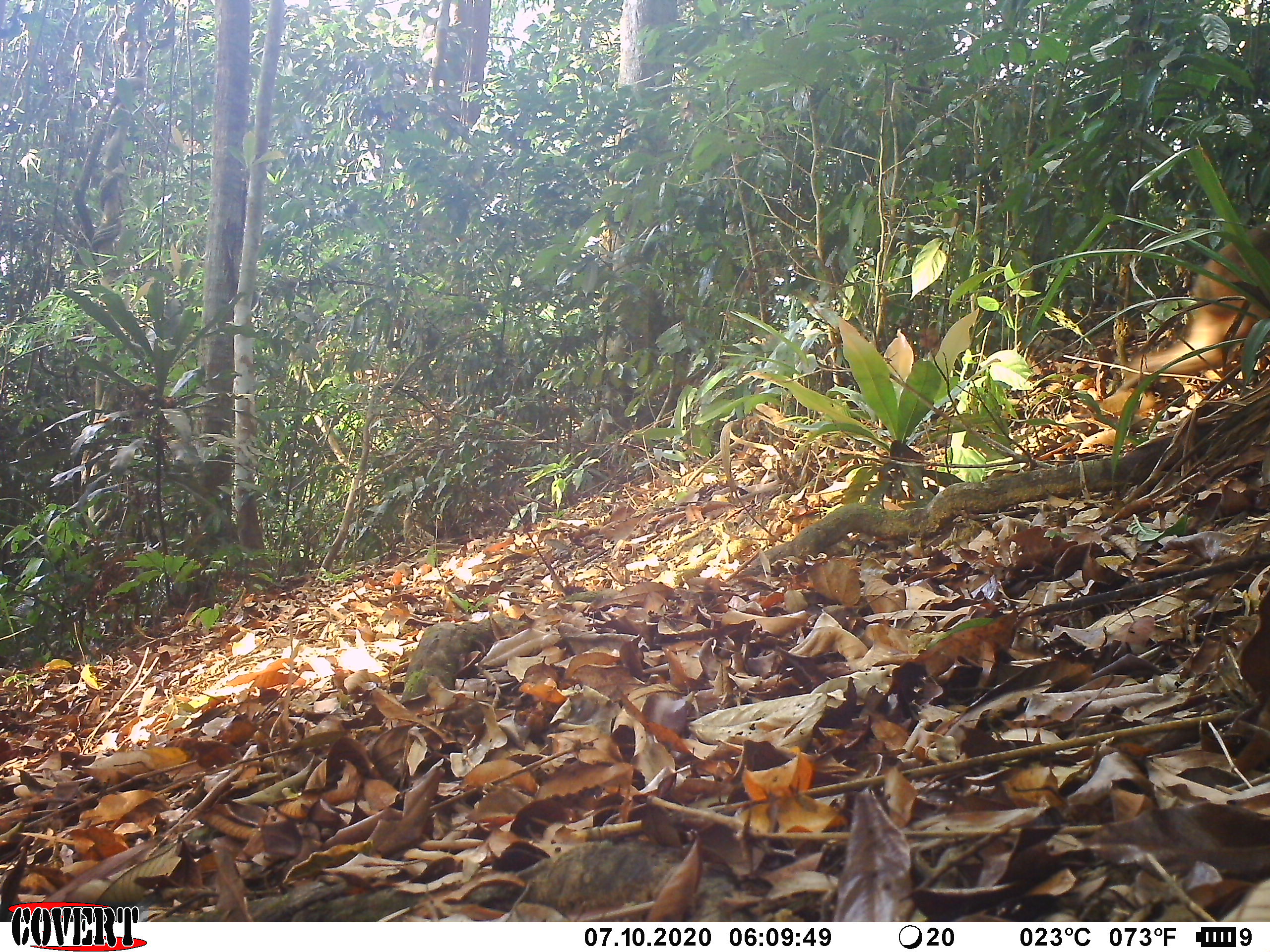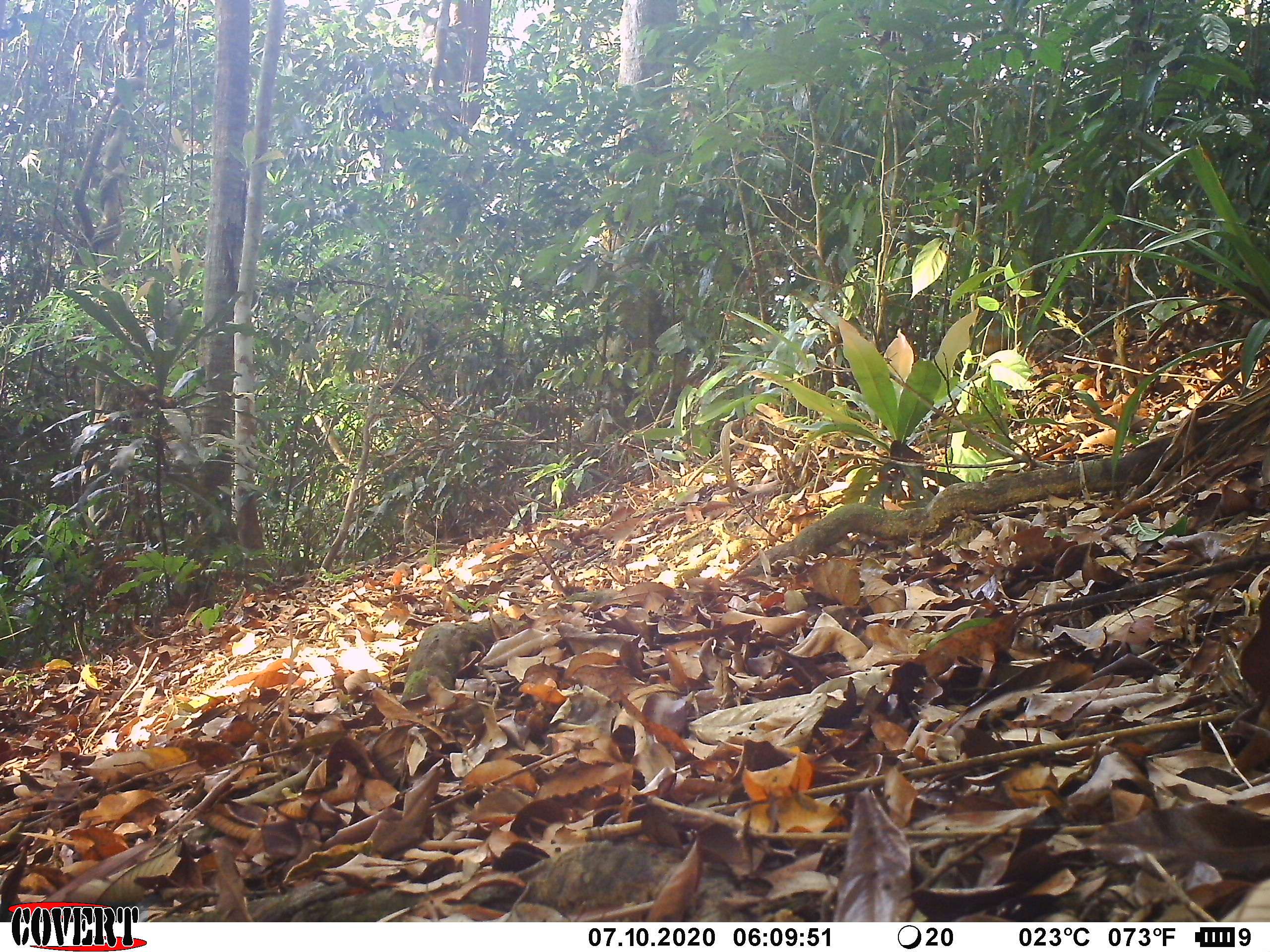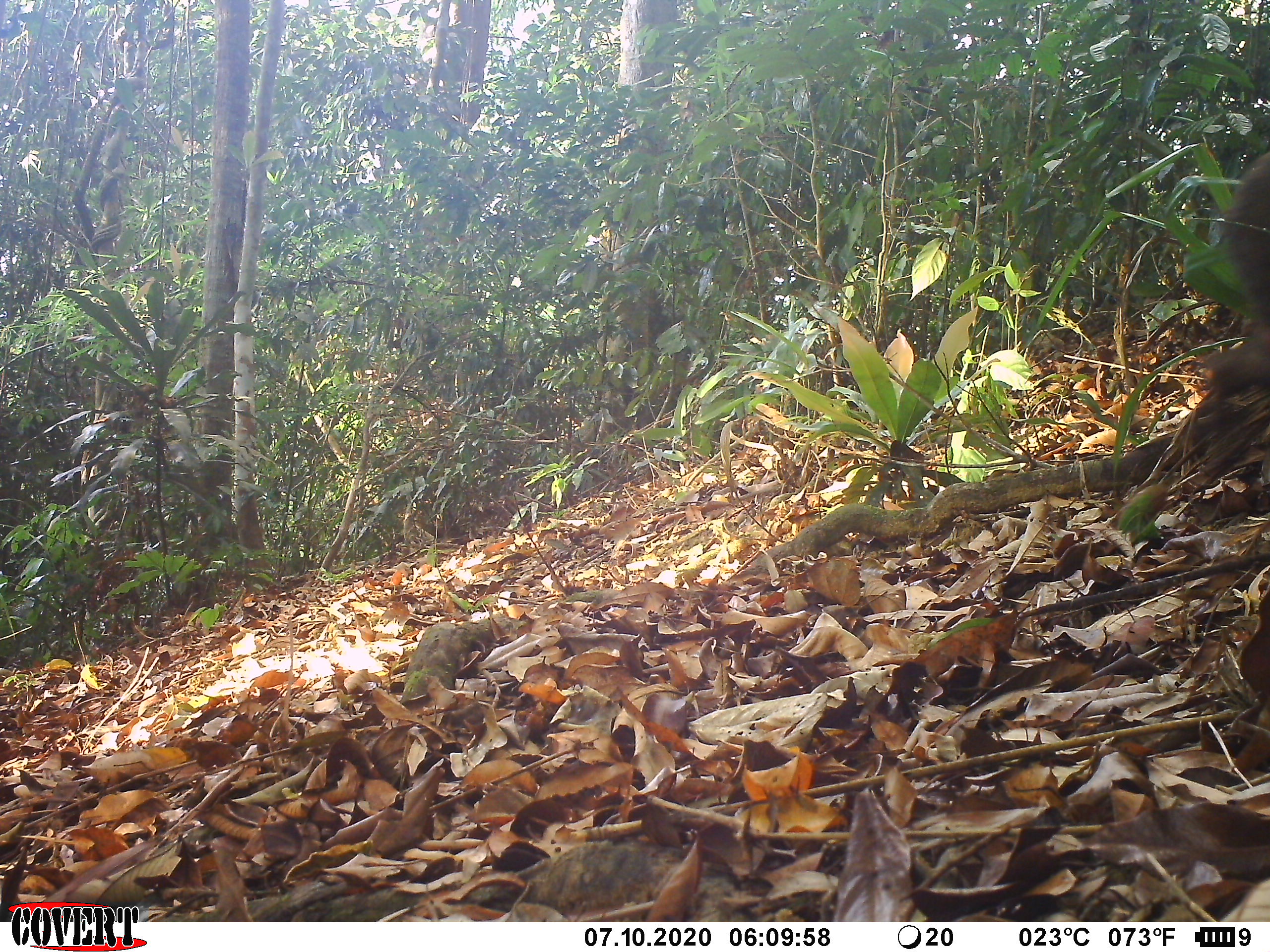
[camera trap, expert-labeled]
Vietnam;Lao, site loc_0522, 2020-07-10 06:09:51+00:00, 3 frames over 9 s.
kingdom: Animalia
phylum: Chordata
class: Mammalia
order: Primates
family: Cercopithecidae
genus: Macaca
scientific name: Macaca arctoides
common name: stump-tailed macaque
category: stump tailed macaque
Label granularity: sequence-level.